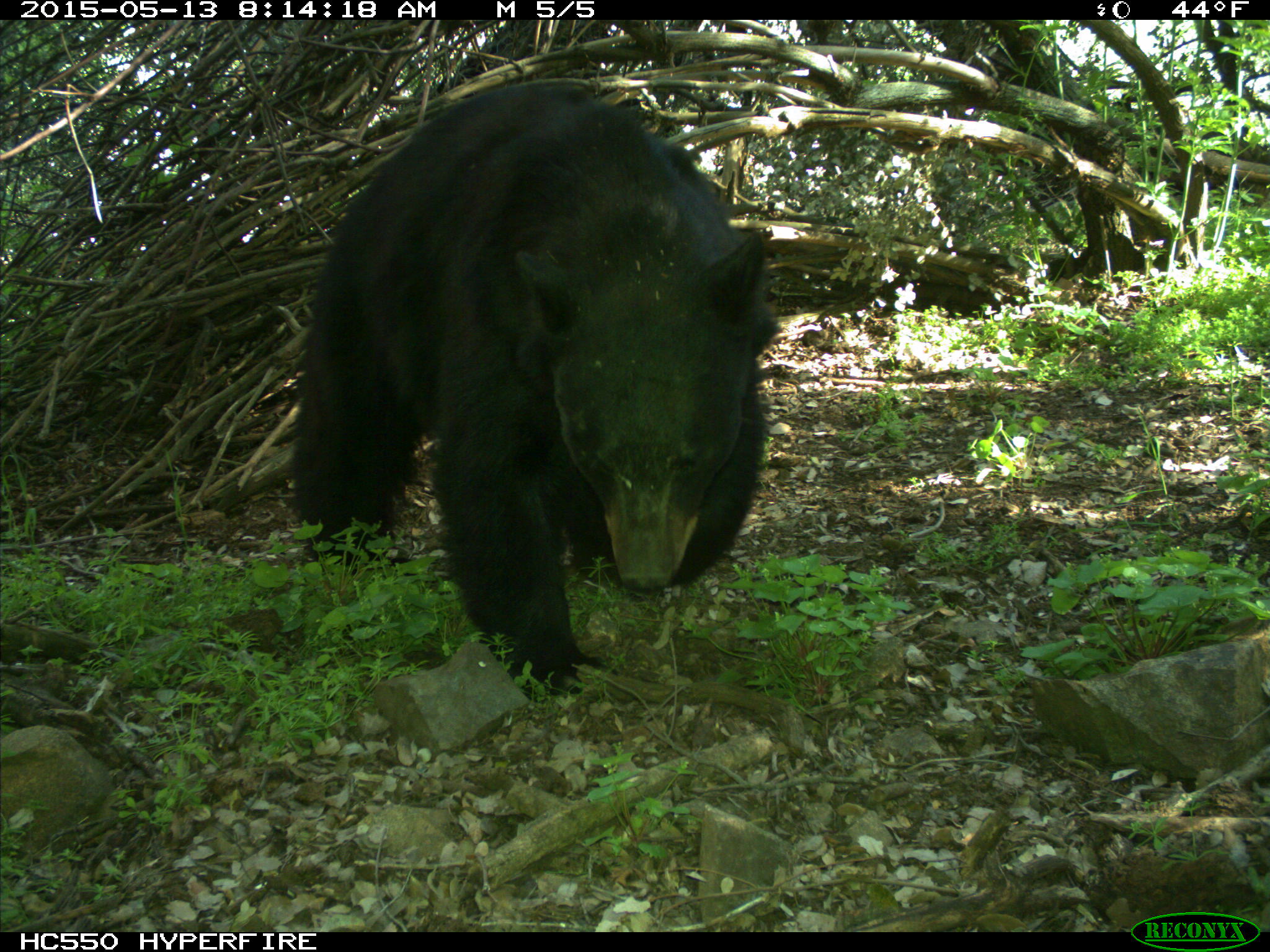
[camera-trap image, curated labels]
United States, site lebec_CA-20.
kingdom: Animalia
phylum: Chordata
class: Mammalia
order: Carnivora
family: Ursidae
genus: Ursus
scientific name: Ursus americanus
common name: american black bear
Ursus americanus (american black bear).